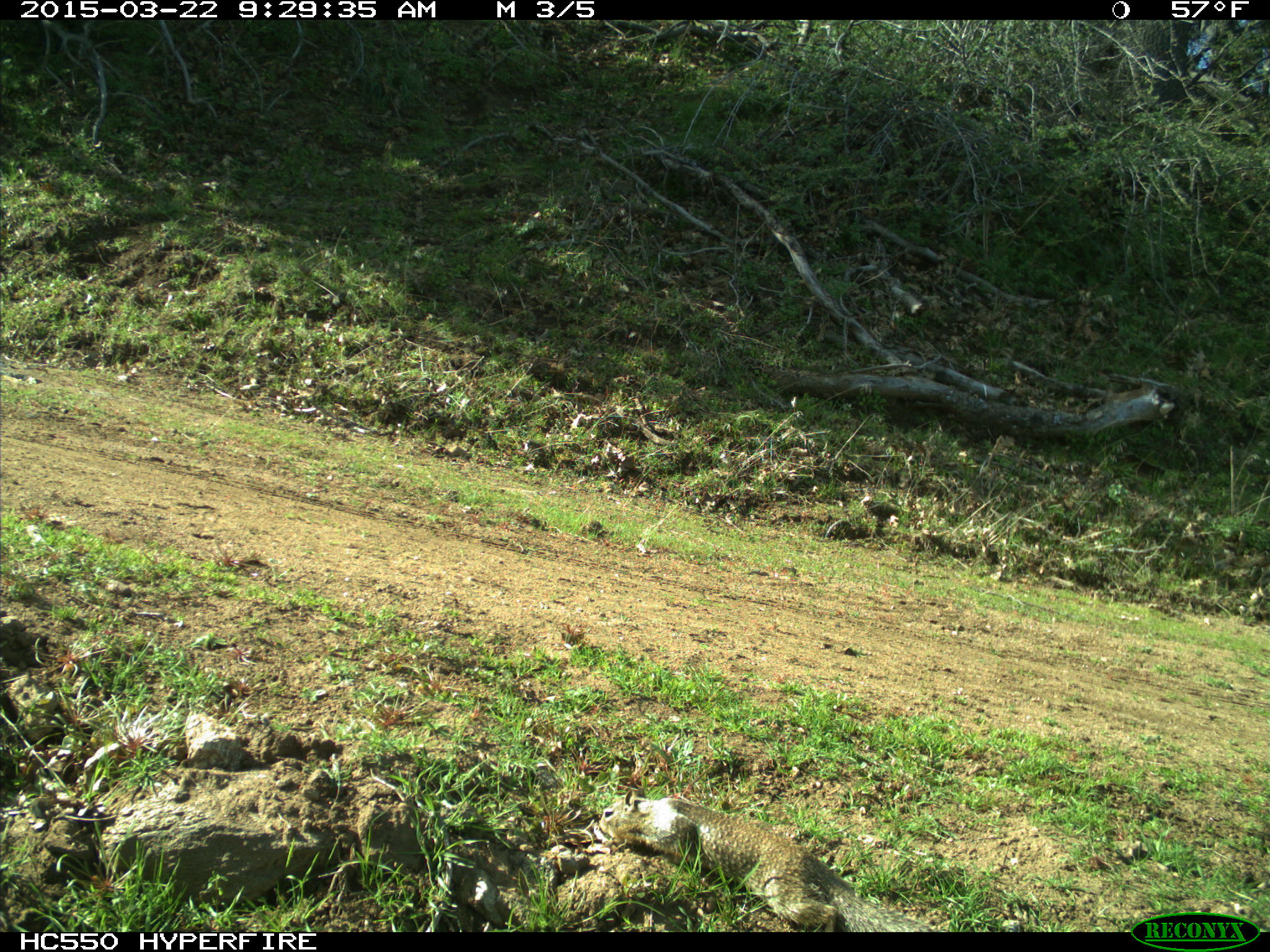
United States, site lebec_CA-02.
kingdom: Animalia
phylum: Chordata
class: Mammalia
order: Rodentia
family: Sciuridae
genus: Otospermophilus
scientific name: Otospermophilus beecheyi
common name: california ground squirrel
Otospermophilus beecheyi (california ground squirrel).